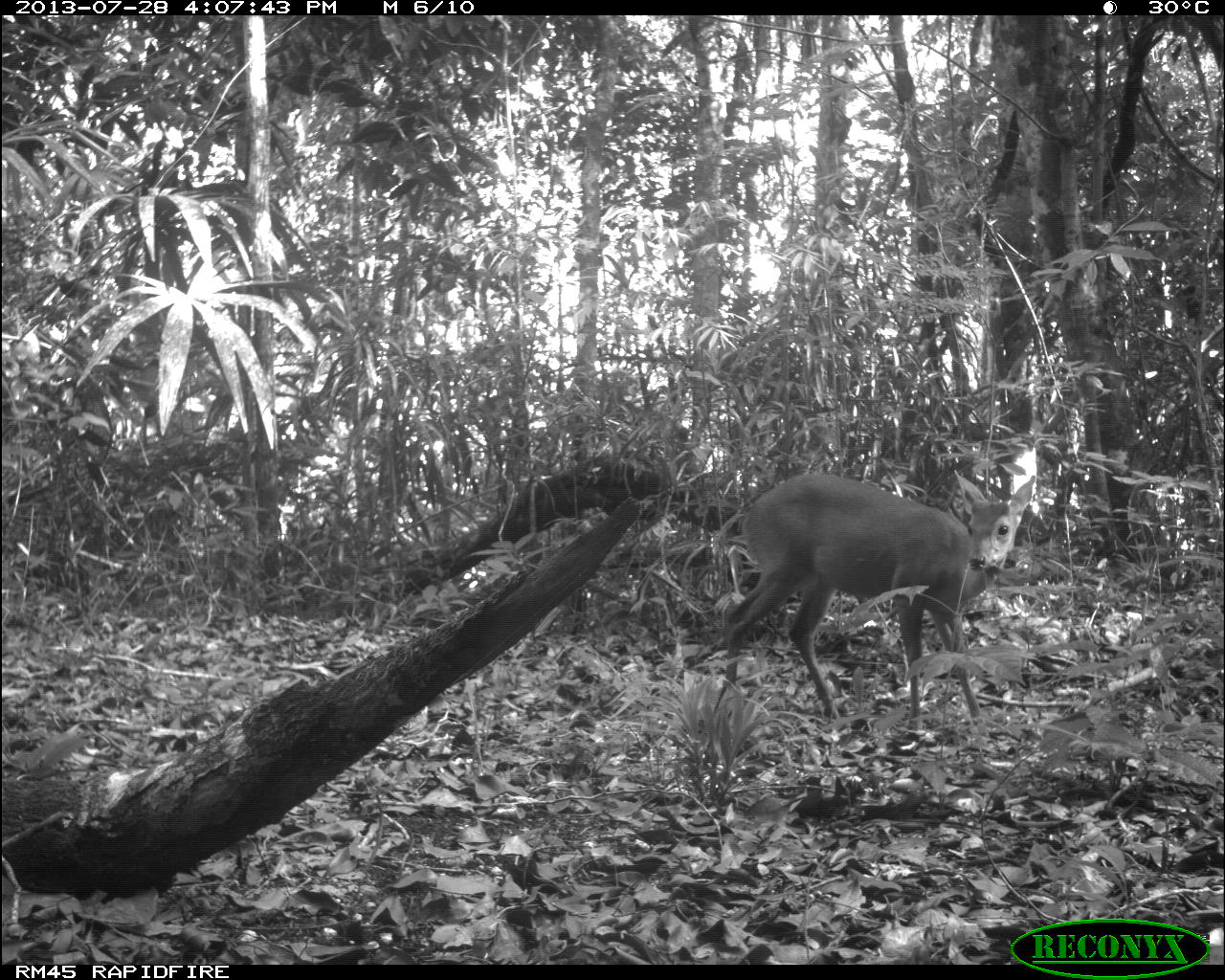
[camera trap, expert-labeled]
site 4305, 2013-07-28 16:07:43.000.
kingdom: Animalia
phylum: Chordata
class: Mammalia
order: Artiodactyla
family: Cervidae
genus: Mazama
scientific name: Mazama temama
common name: central american red brocket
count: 1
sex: male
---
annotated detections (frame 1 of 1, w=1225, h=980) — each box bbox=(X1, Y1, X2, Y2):
mazama temama: bbox=(724, 470, 1034, 736)